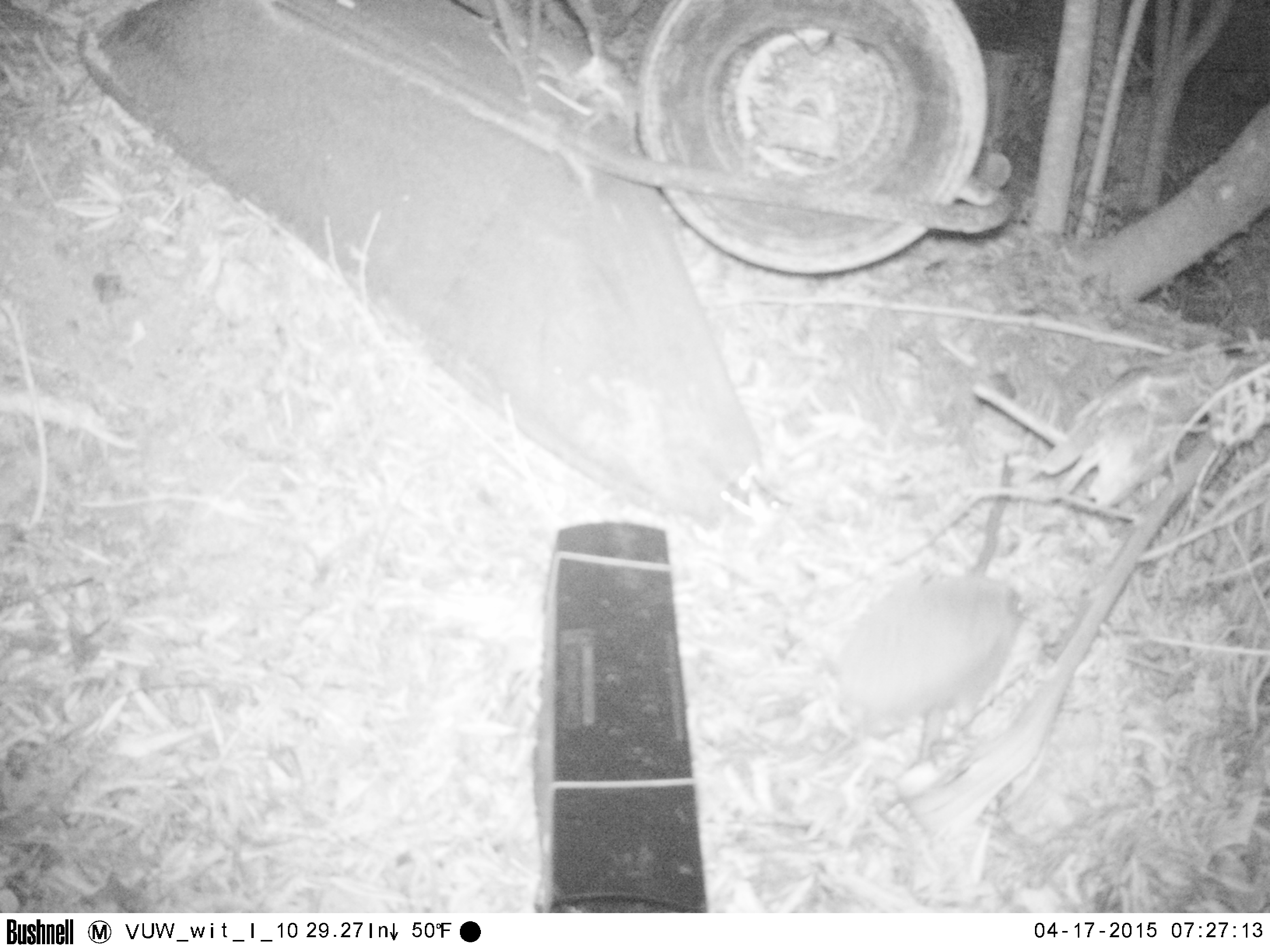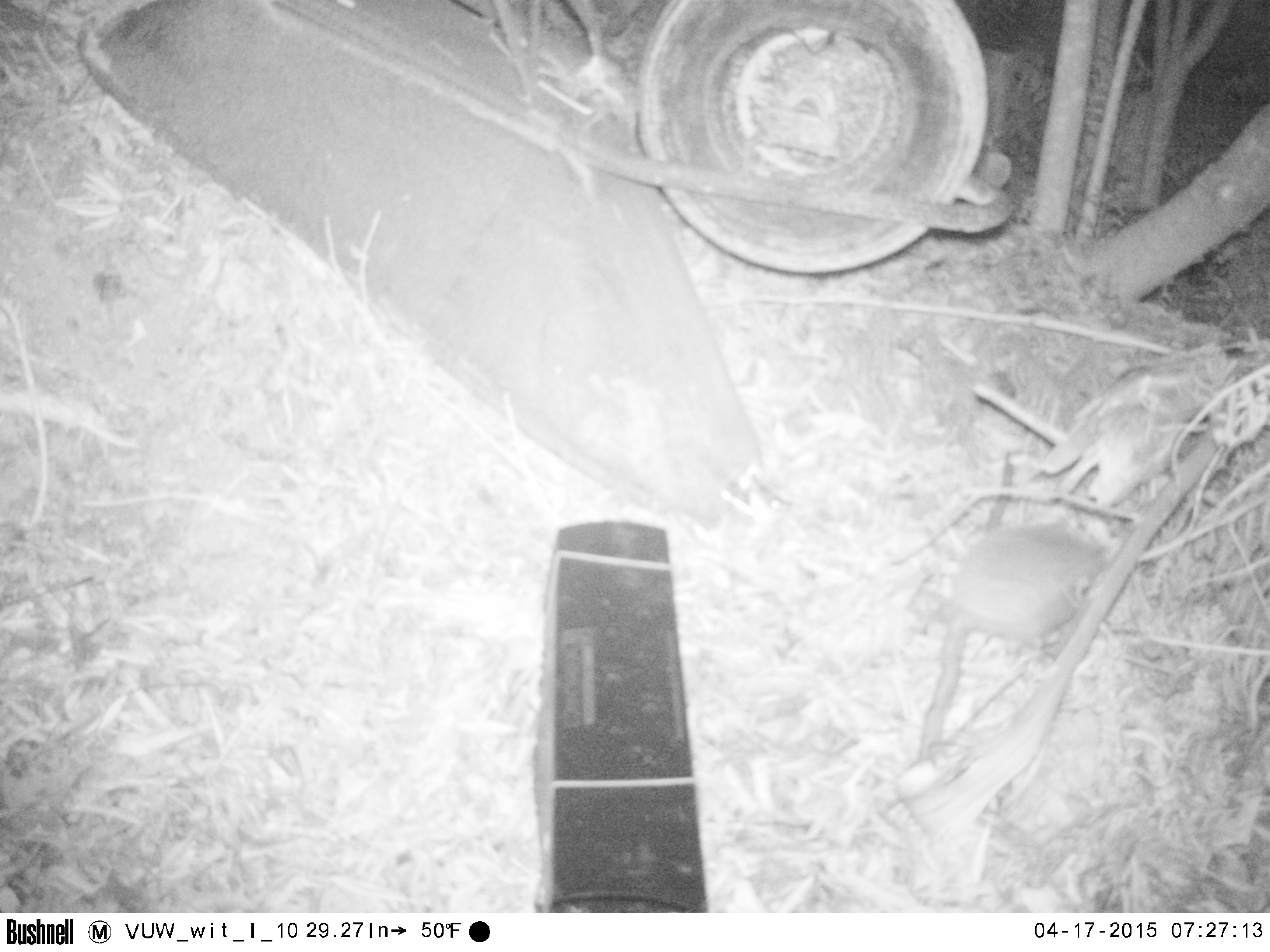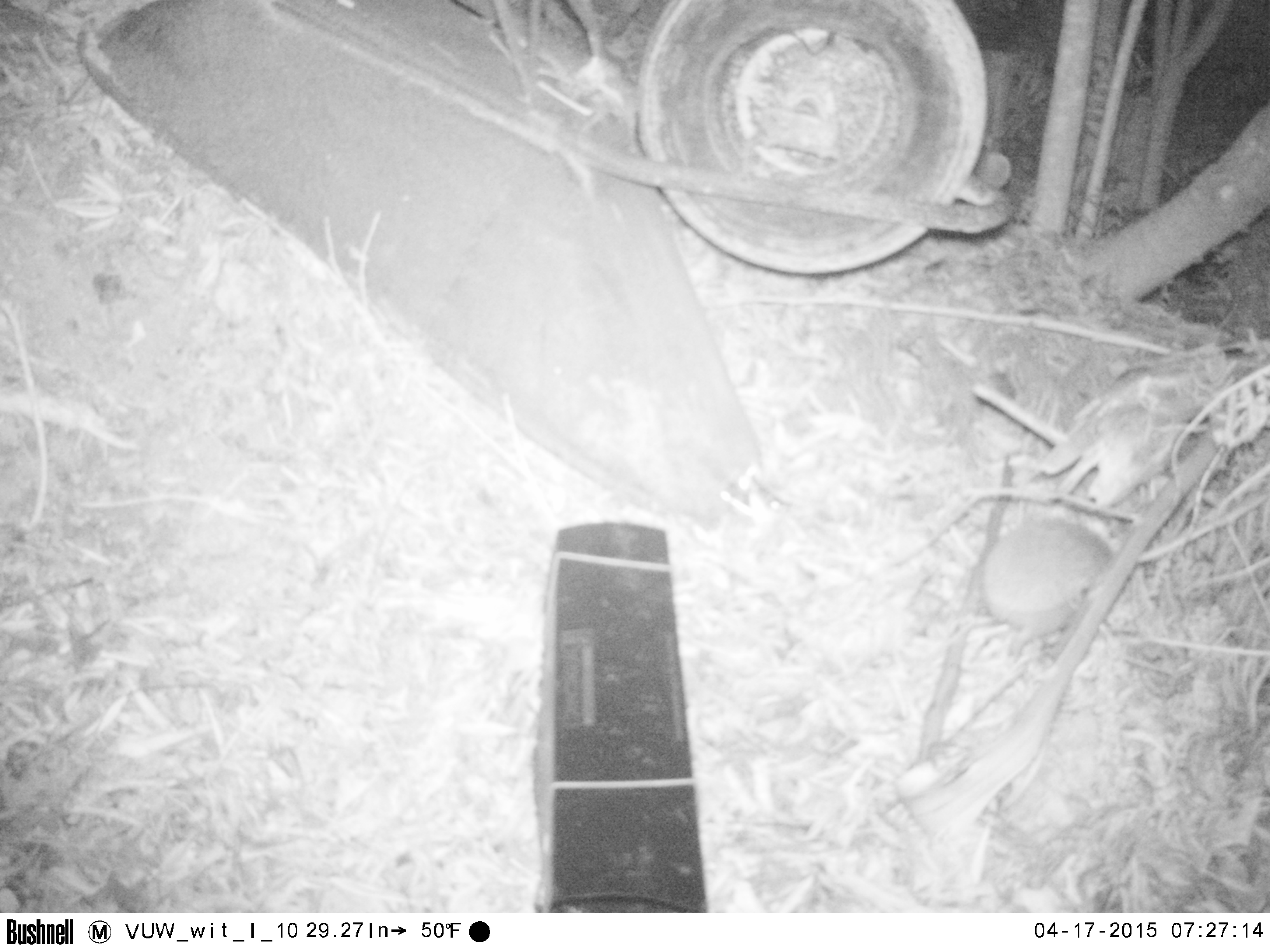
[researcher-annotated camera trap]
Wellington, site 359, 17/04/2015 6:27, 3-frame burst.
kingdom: Animalia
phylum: Chordata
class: Mammalia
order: Eulipotyphla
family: Erinaceidae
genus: Erinaceus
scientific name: Erinaceus europaeus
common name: hedgehog